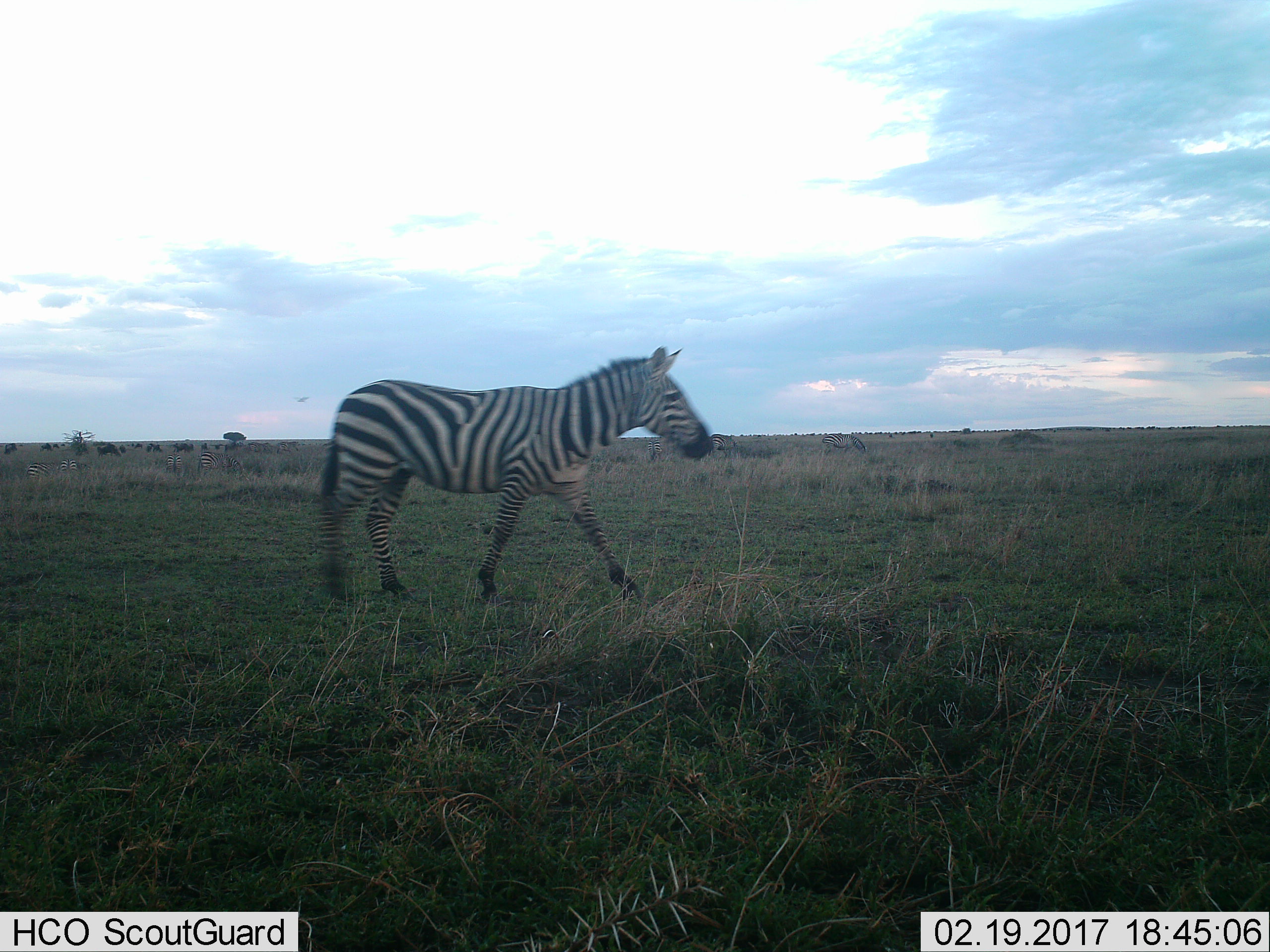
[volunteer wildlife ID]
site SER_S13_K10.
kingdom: Animalia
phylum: Chordata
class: Mammalia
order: Perissodactyla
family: Equidae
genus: Equus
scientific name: Equus quagga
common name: plains zebra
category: zebraplains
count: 1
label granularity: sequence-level